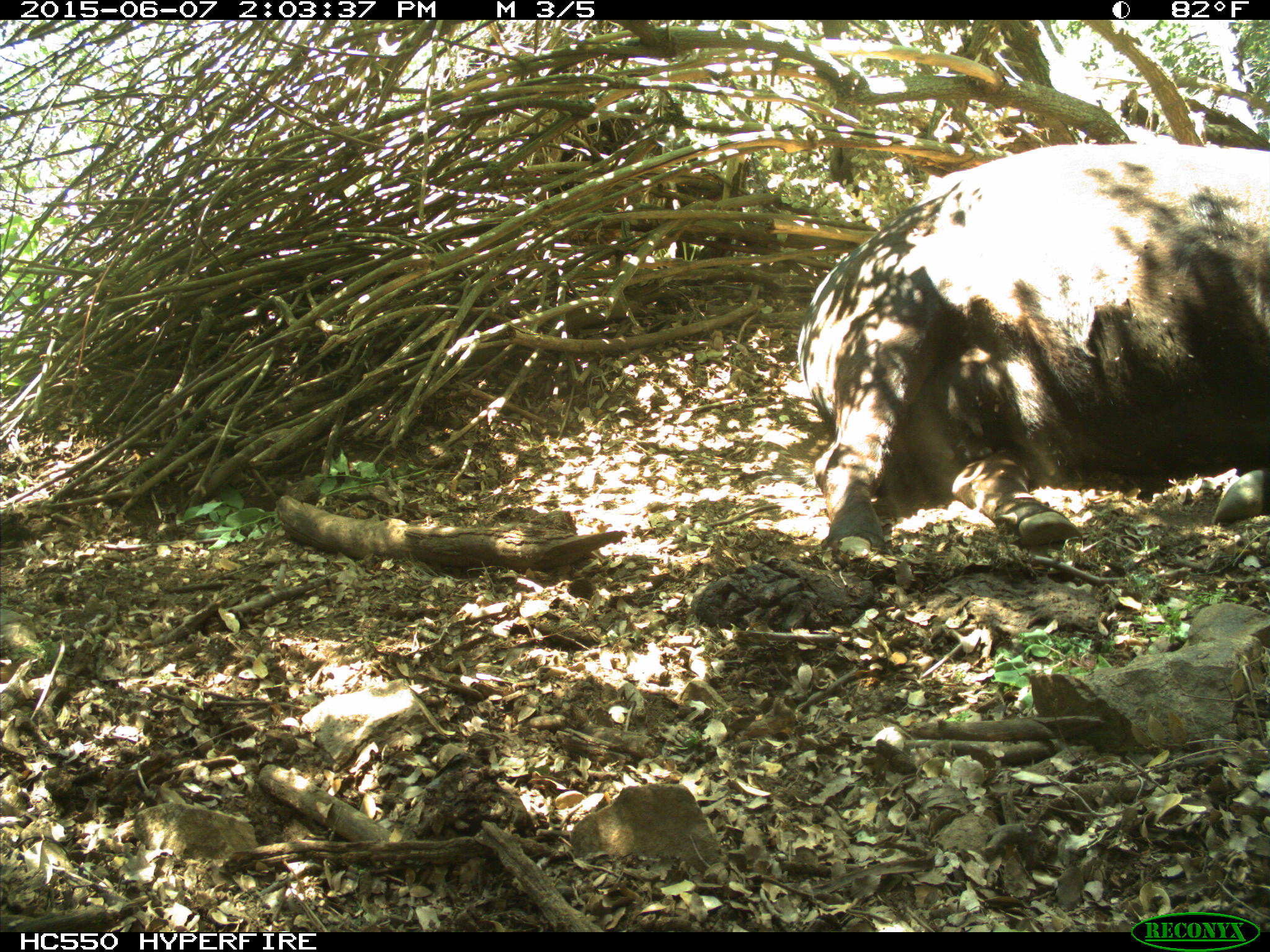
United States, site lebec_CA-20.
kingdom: Animalia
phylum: Chordata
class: Mammalia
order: Artiodactyla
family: Bovidae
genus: Bos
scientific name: Bos taurus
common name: domestic cow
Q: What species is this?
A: Bos taurus (domestic cow).